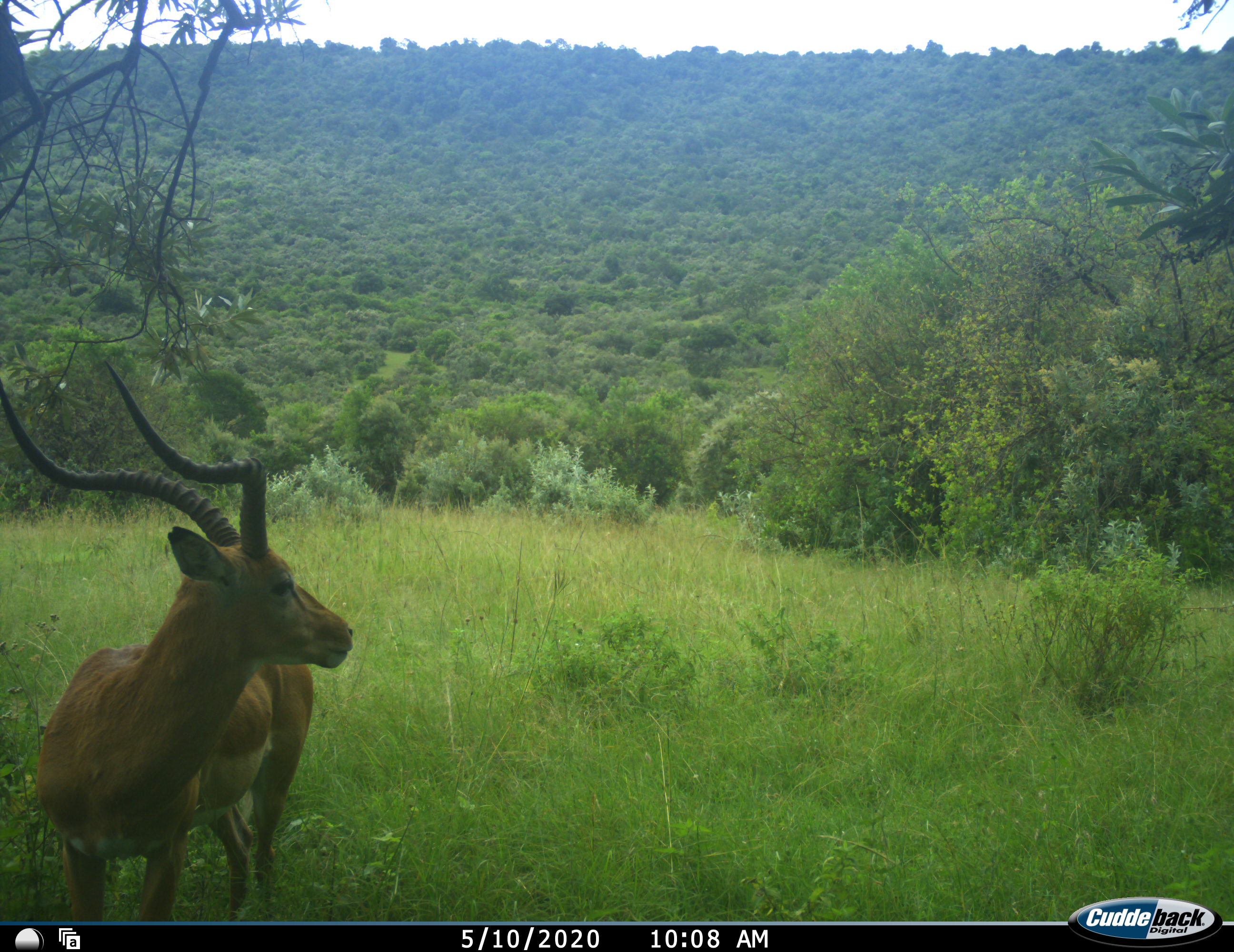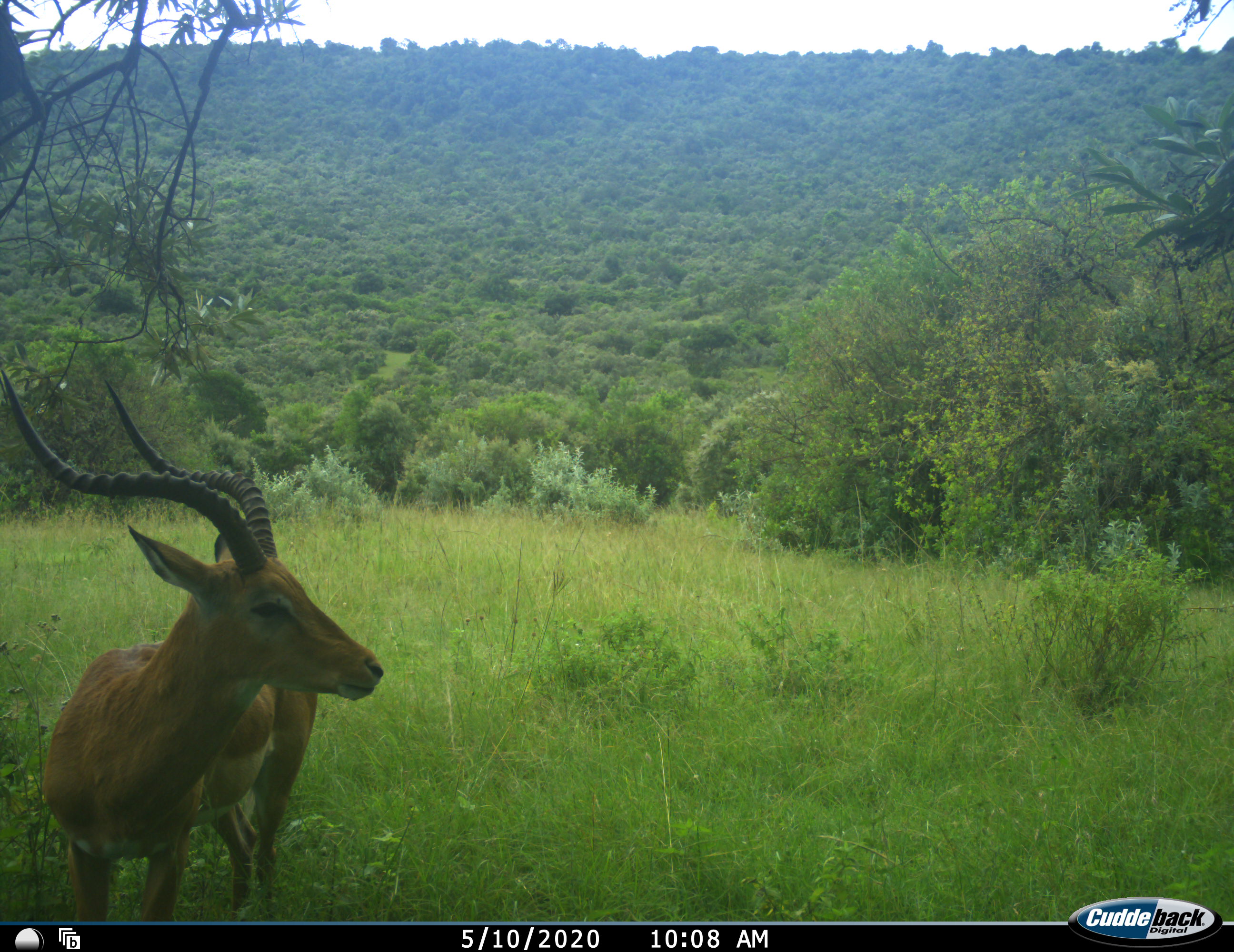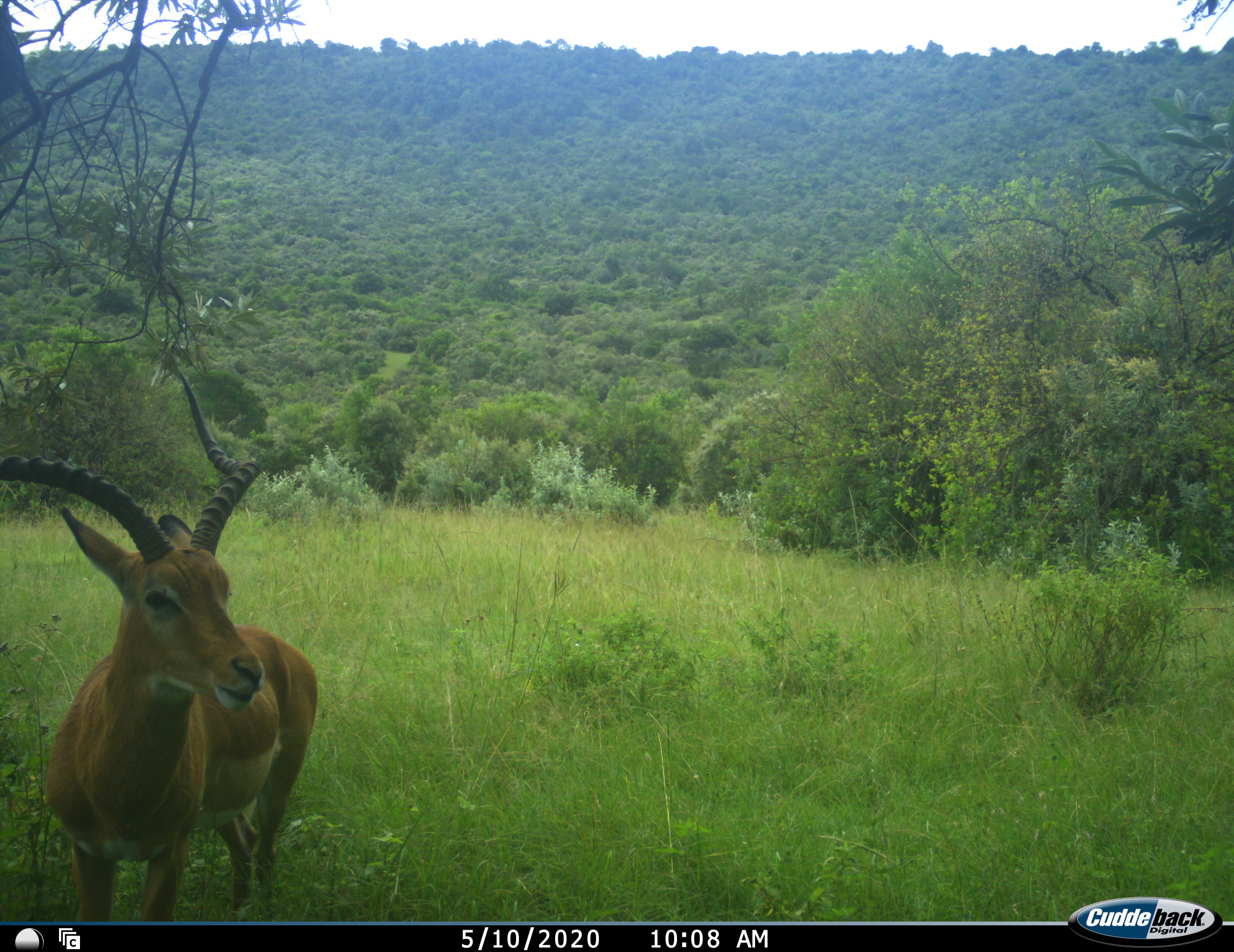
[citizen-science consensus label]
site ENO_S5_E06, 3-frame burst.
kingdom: Animalia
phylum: Chordata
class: Mammalia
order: Artiodactyla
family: Bovidae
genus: Aepyceros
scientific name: Aepyceros melampus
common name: impala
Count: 1.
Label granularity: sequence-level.